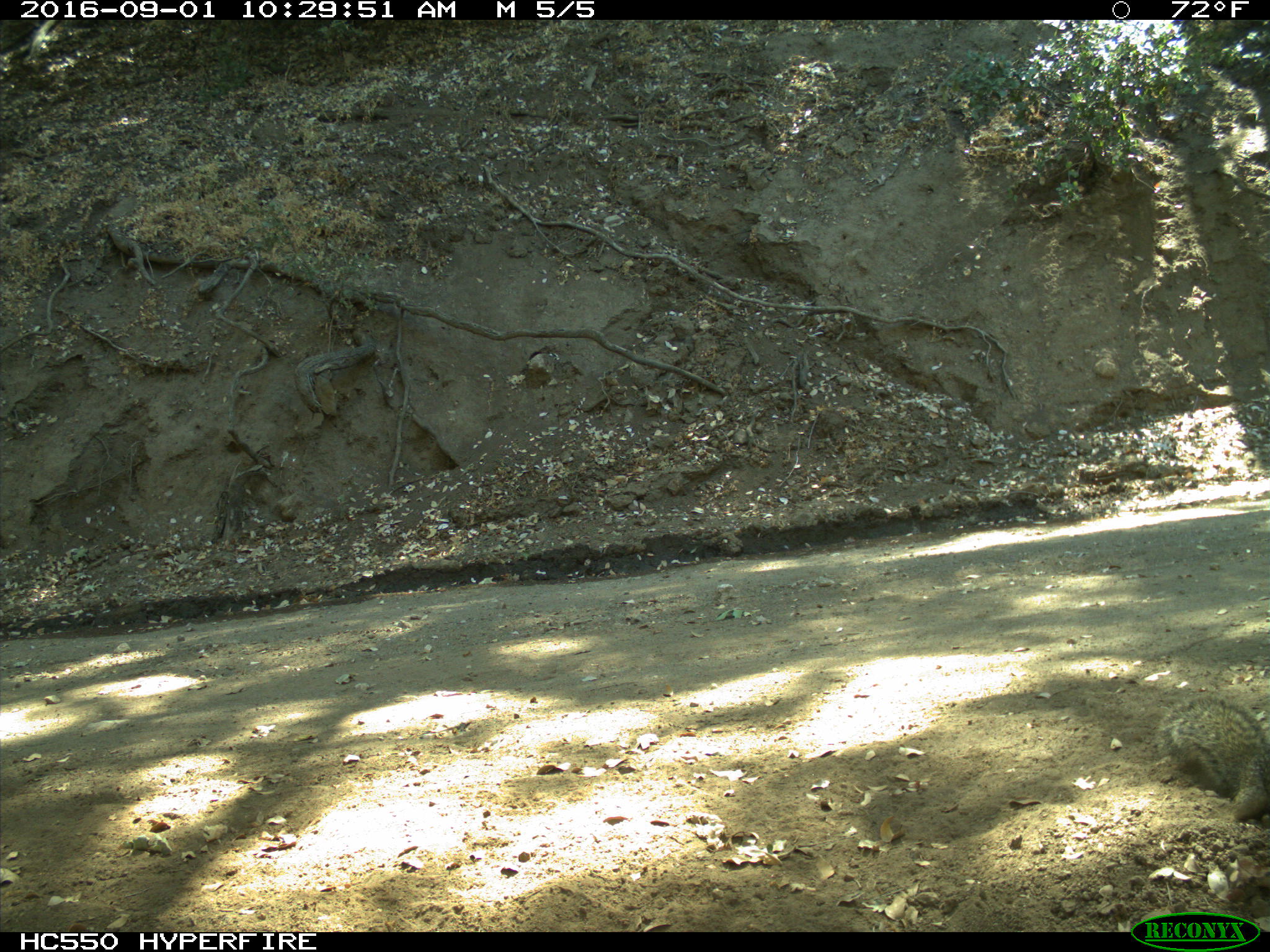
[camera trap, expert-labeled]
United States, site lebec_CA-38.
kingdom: Animalia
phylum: Chordata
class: Mammalia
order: Rodentia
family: Sciuridae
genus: Otospermophilus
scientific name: Otospermophilus beecheyi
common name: california ground squirrel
Otospermophilus beecheyi (california ground squirrel).